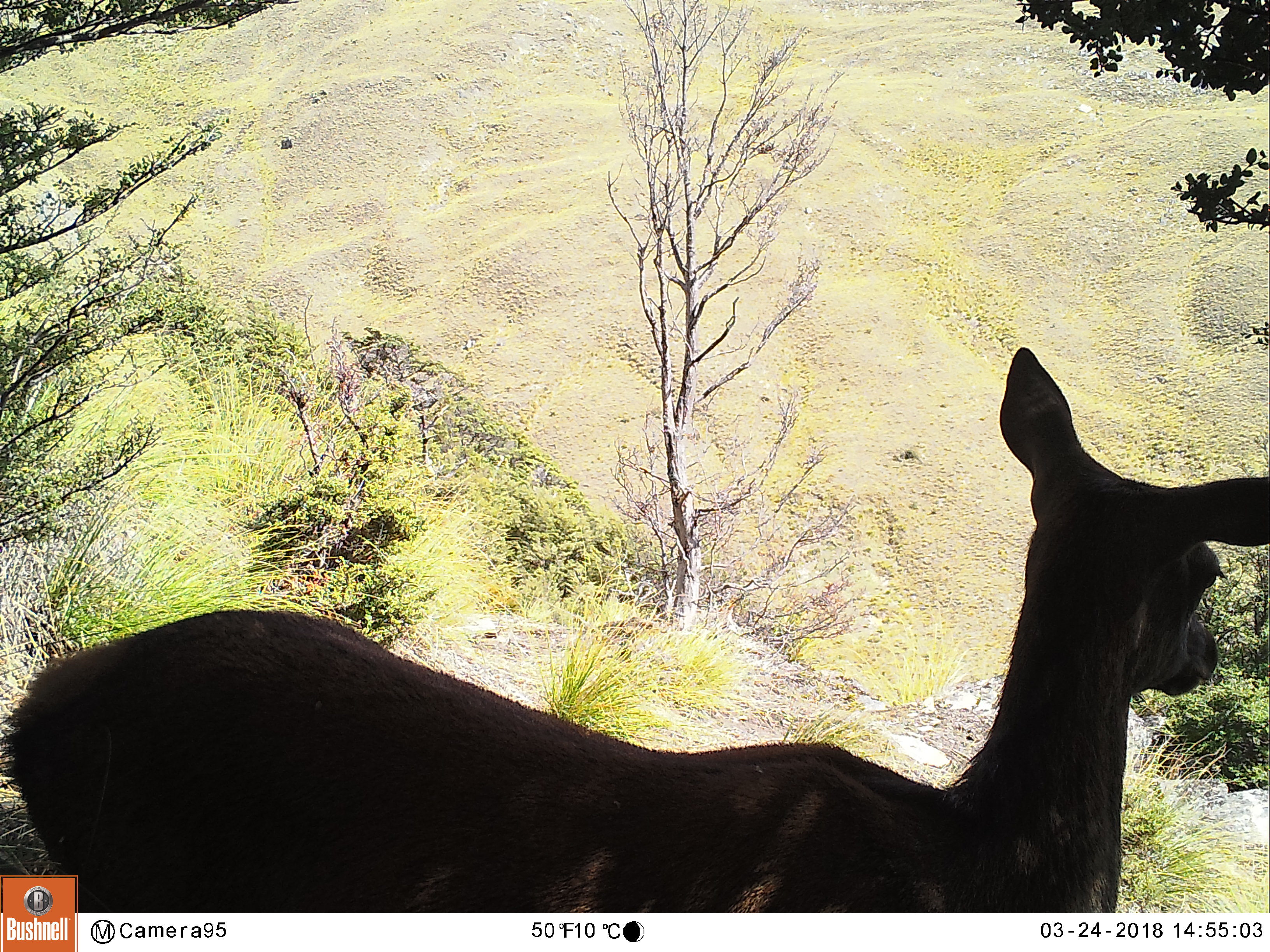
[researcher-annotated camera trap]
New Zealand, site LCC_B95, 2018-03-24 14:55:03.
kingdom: Animalia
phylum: Chordata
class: Mammalia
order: Artiodactyla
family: Cervidae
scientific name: Cervidae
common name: deer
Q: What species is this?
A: Deer (Cervidae).